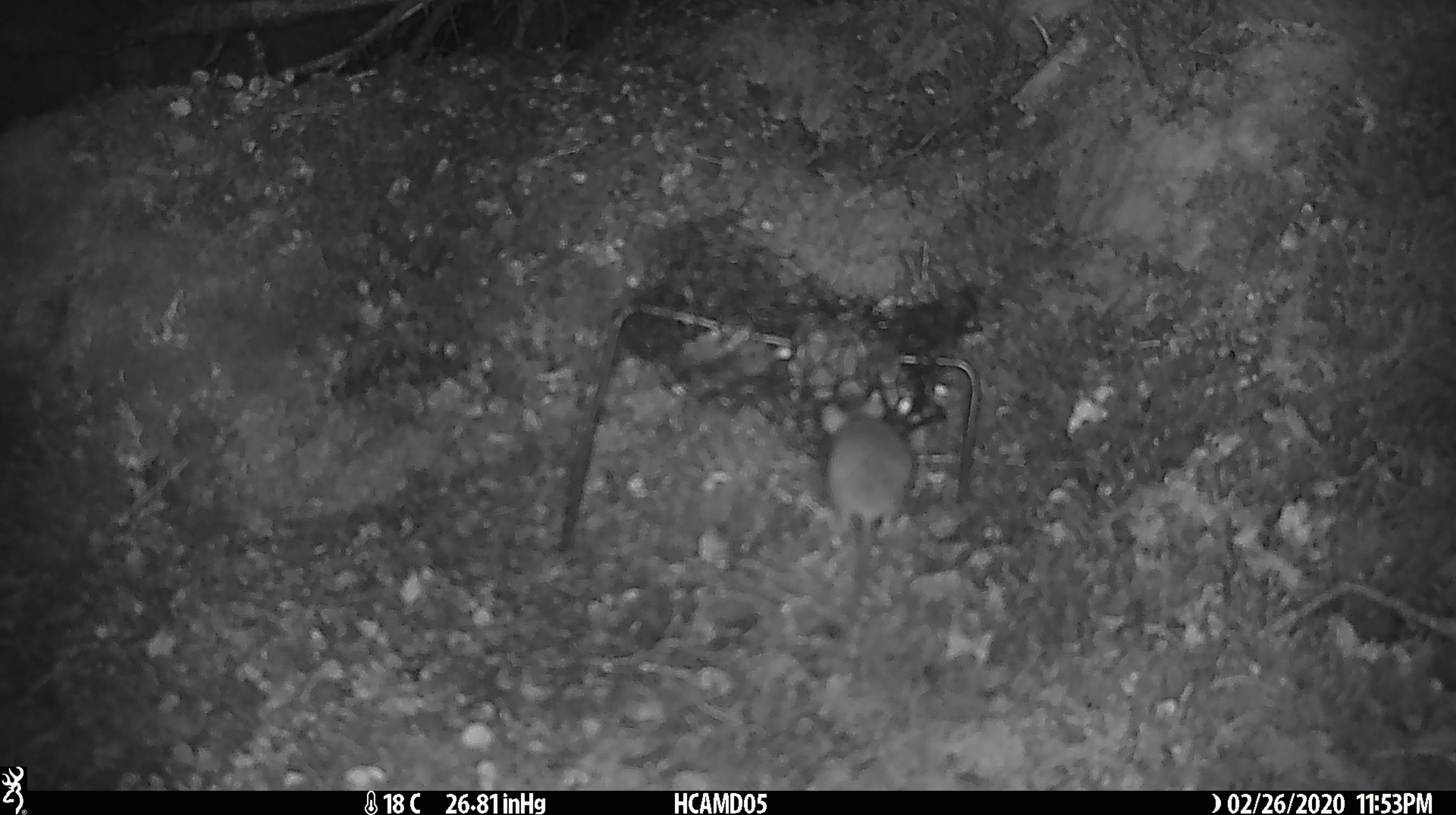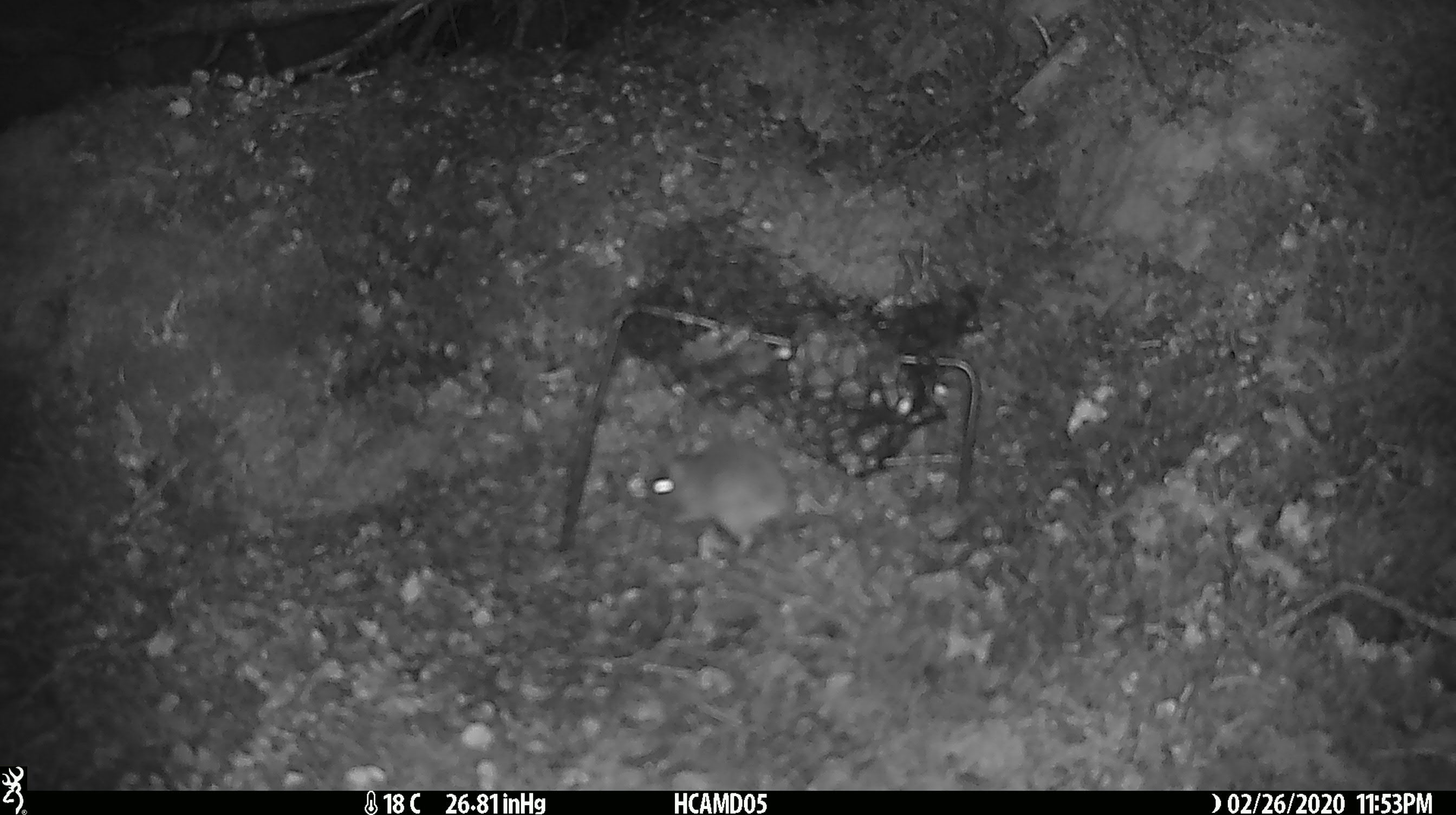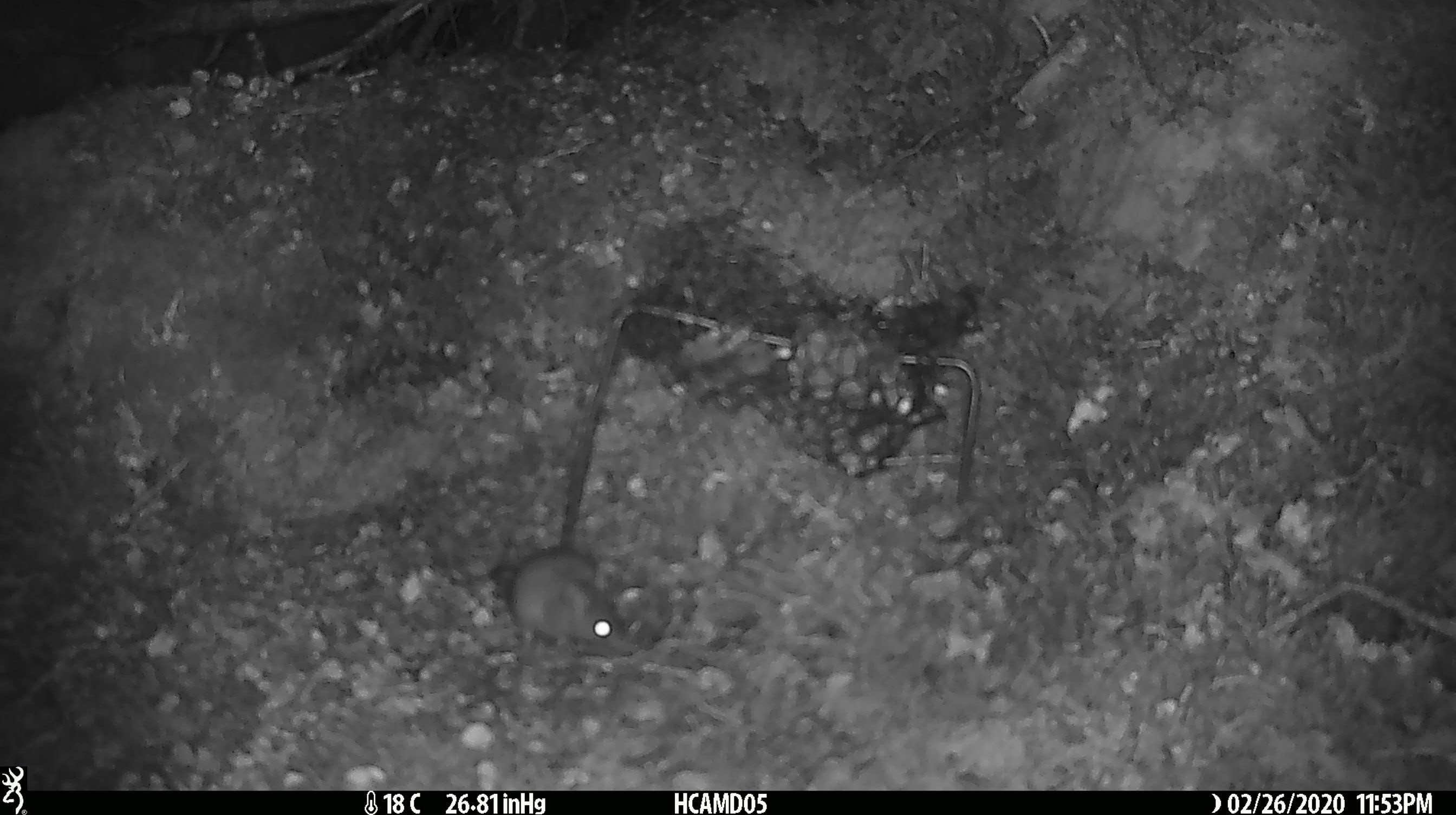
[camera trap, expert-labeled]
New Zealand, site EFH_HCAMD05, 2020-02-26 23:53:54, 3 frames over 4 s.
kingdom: Animalia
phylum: Chordata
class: Mammalia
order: Rodentia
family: Muridae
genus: Mus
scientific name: Mus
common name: mouse